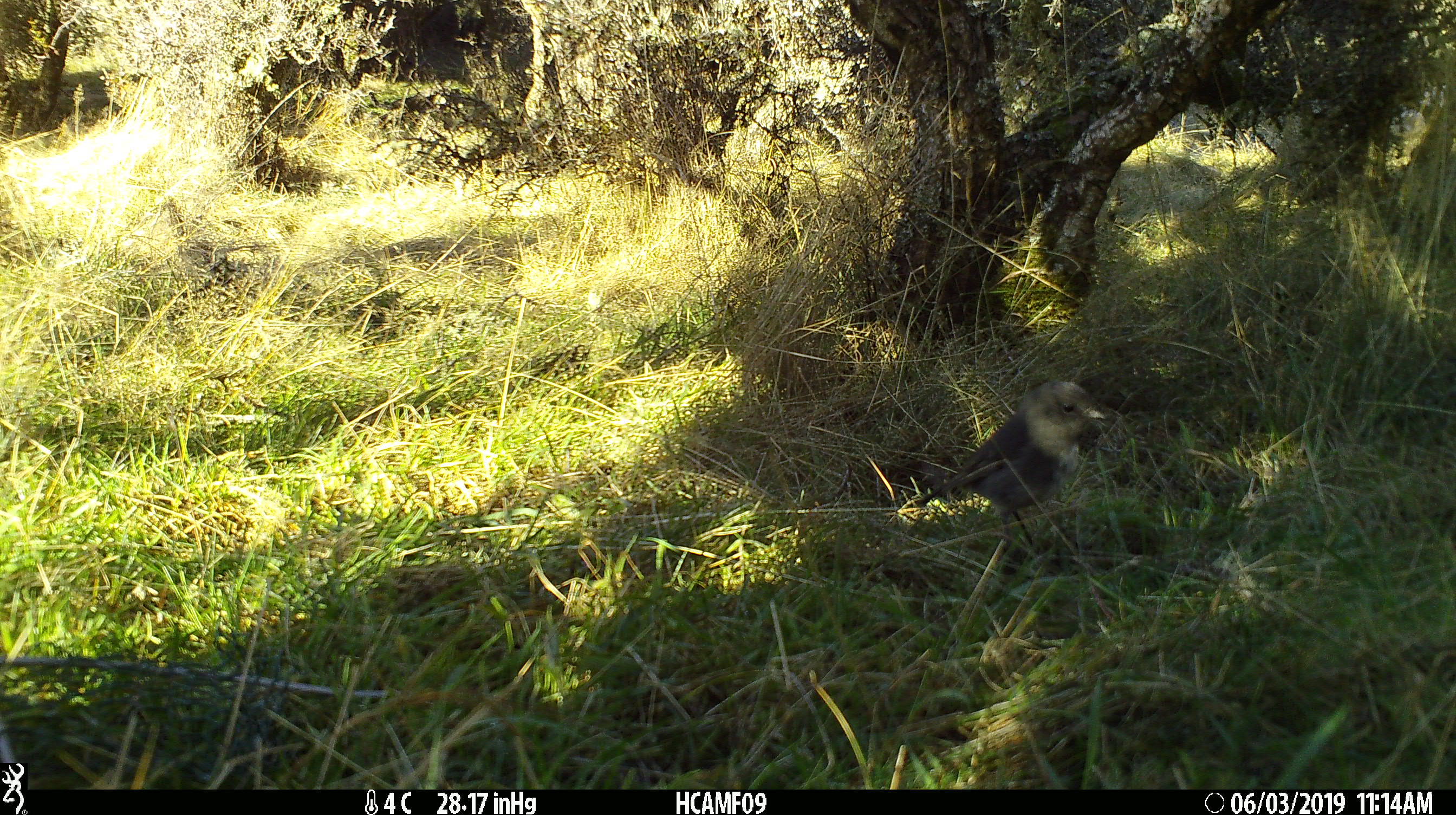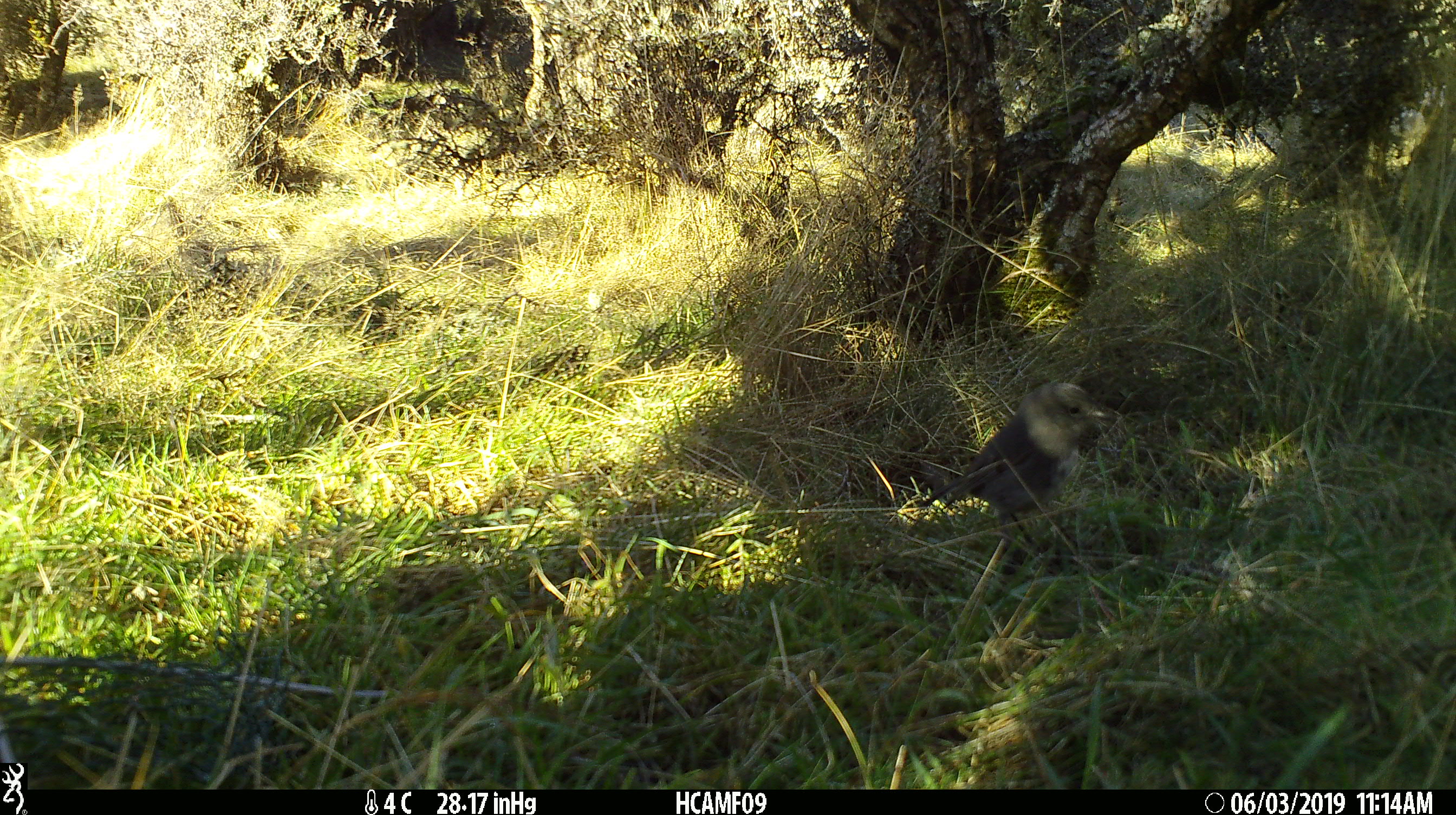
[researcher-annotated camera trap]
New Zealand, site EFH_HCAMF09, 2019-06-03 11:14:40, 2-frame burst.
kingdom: Animalia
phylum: Chordata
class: Aves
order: Passeriformes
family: Petroicidae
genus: Petroica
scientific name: Petroica australis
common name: new zealand robin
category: robin